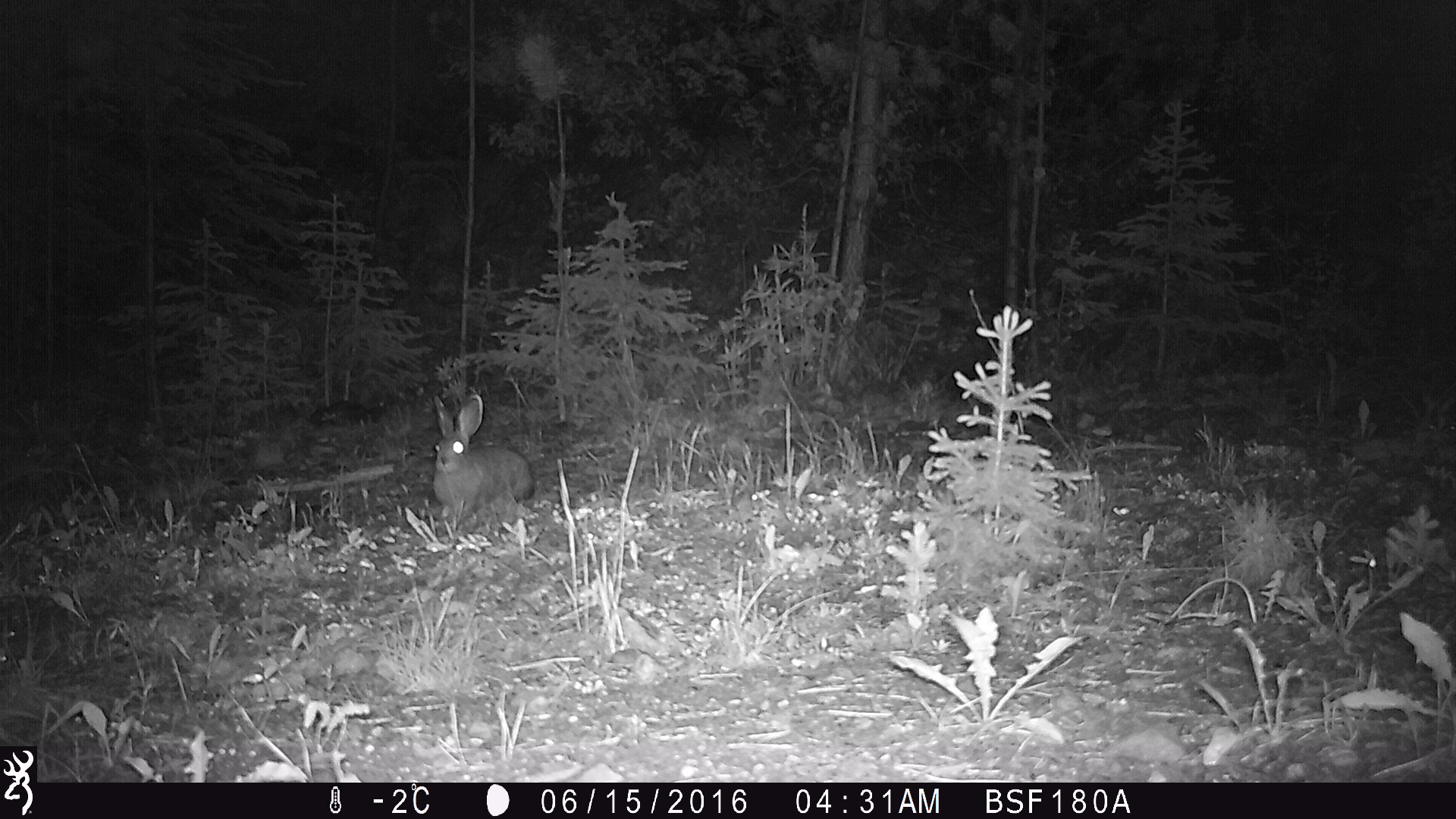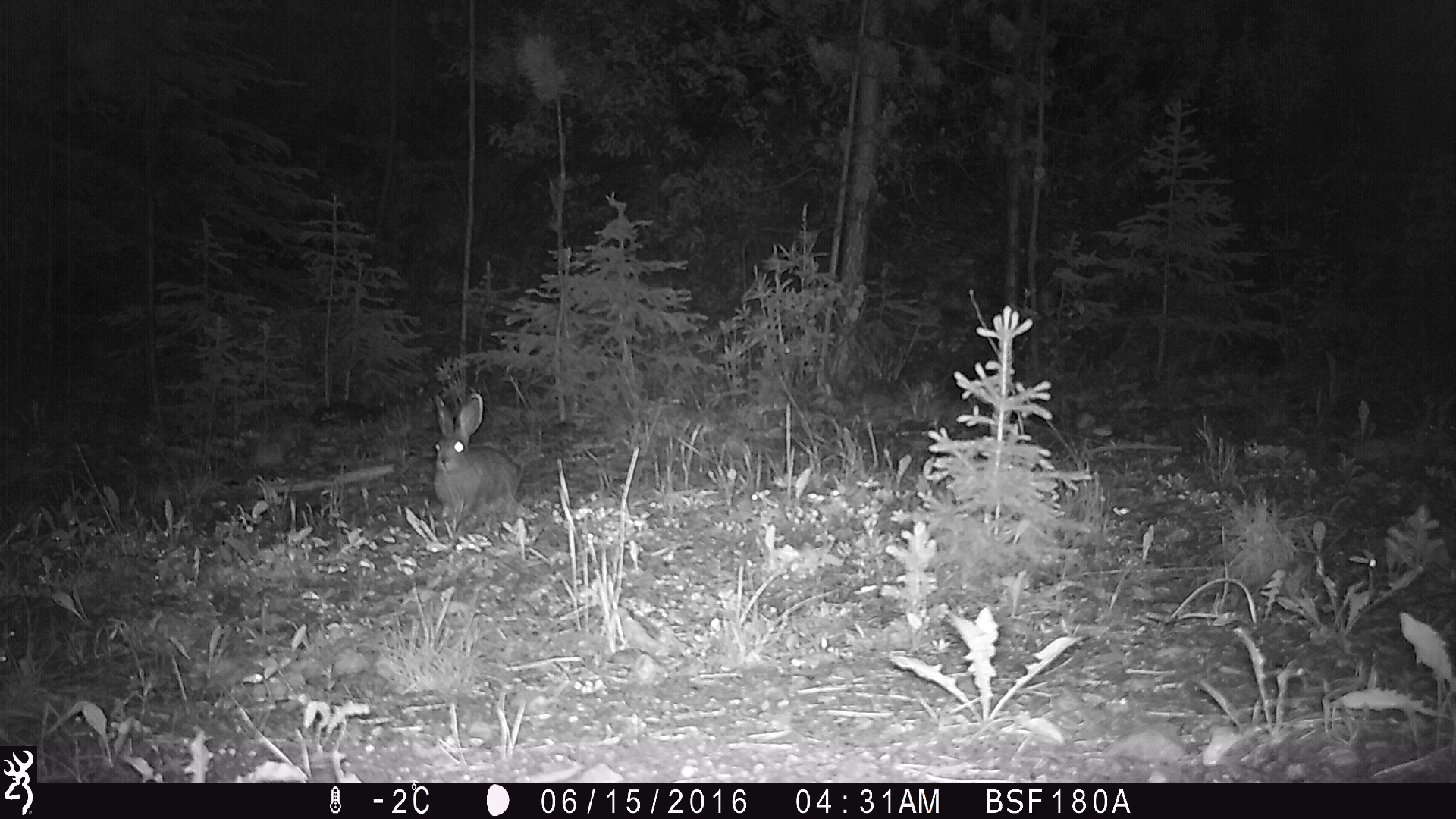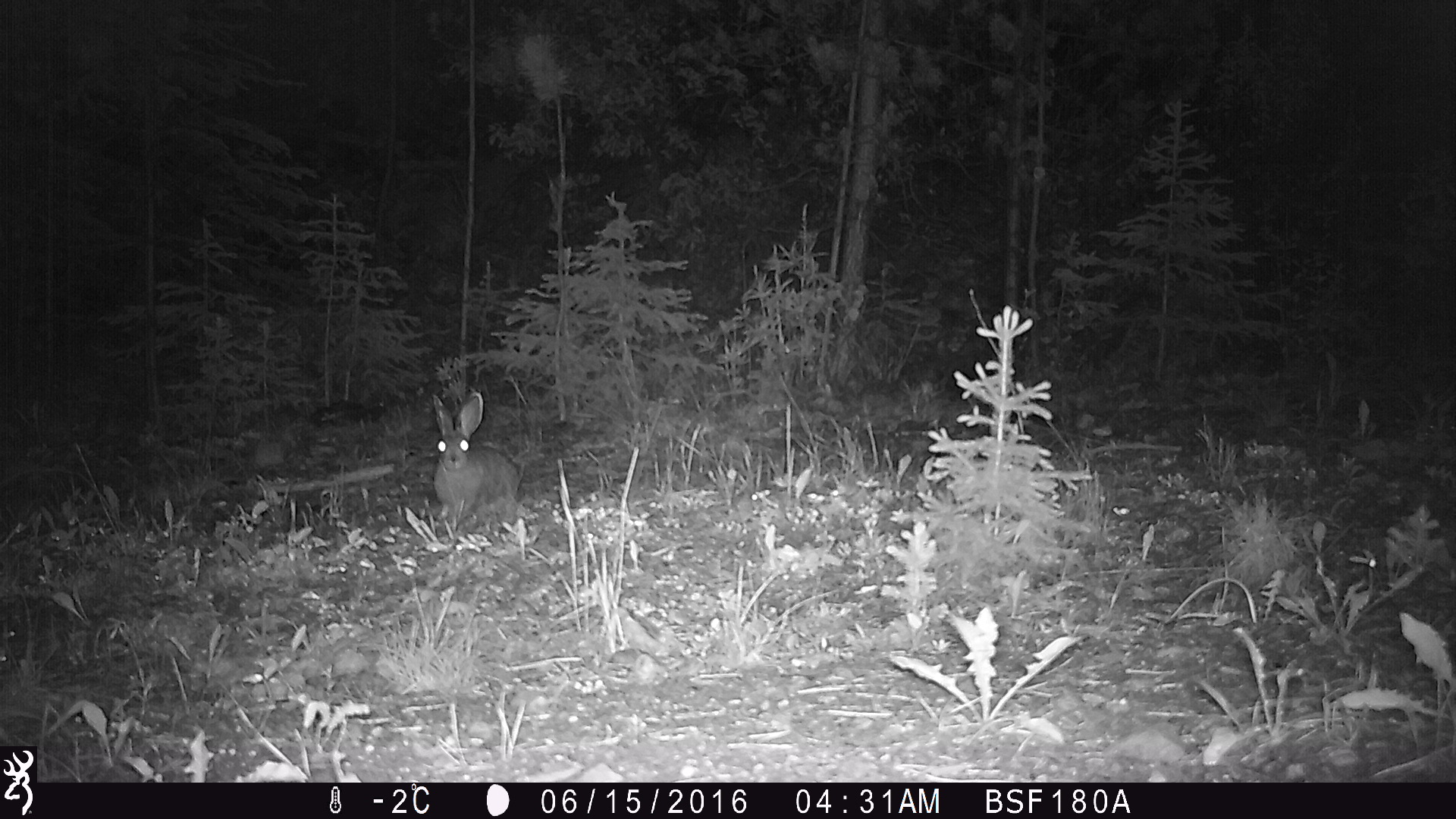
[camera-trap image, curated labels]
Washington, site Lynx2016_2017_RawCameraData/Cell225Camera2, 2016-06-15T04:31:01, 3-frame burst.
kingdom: Animalia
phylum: Chordata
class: Mammalia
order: Lagomorpha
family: Leporidae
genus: Lepus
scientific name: Lepus americanus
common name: snowshoe hare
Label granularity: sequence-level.